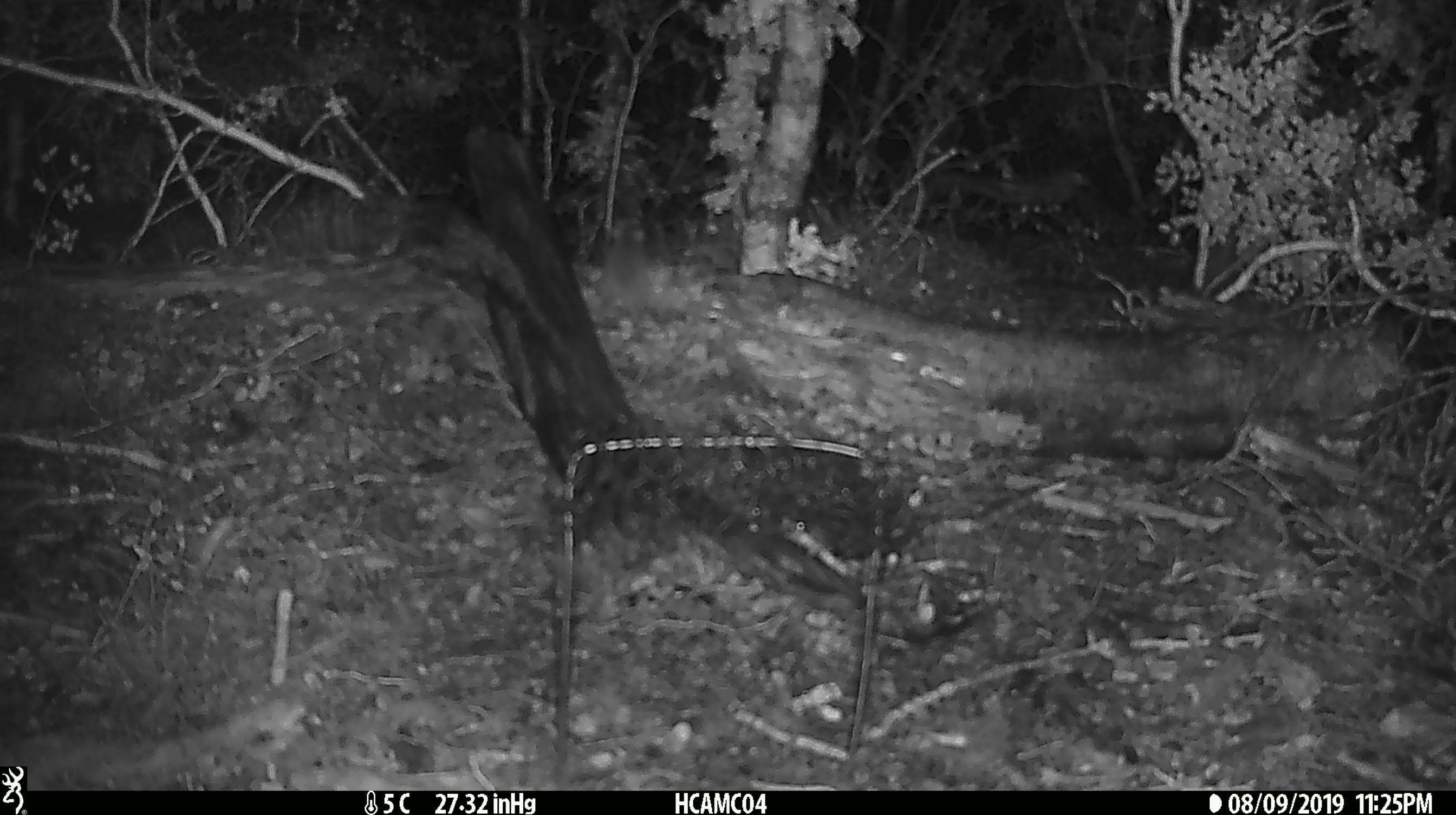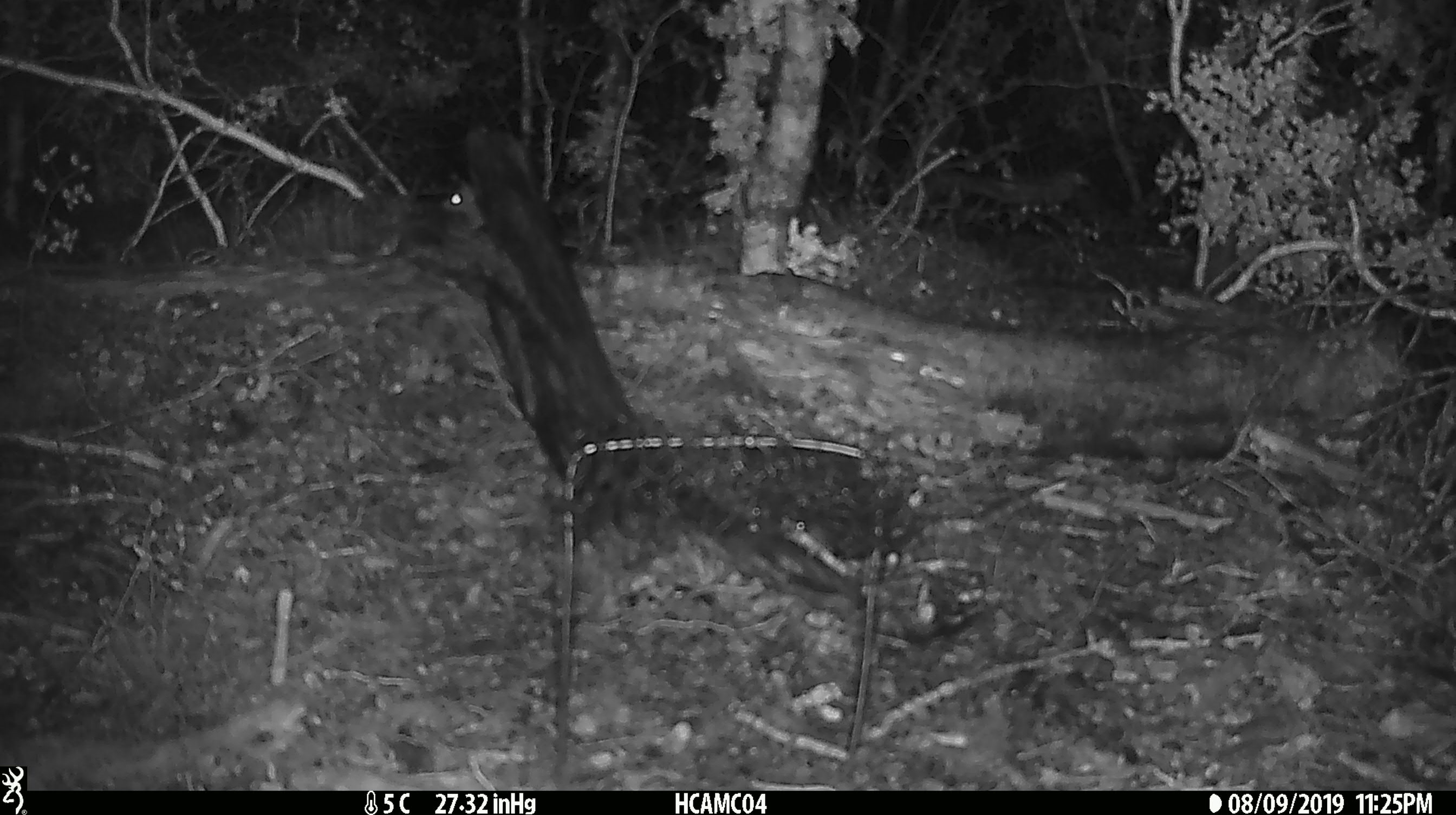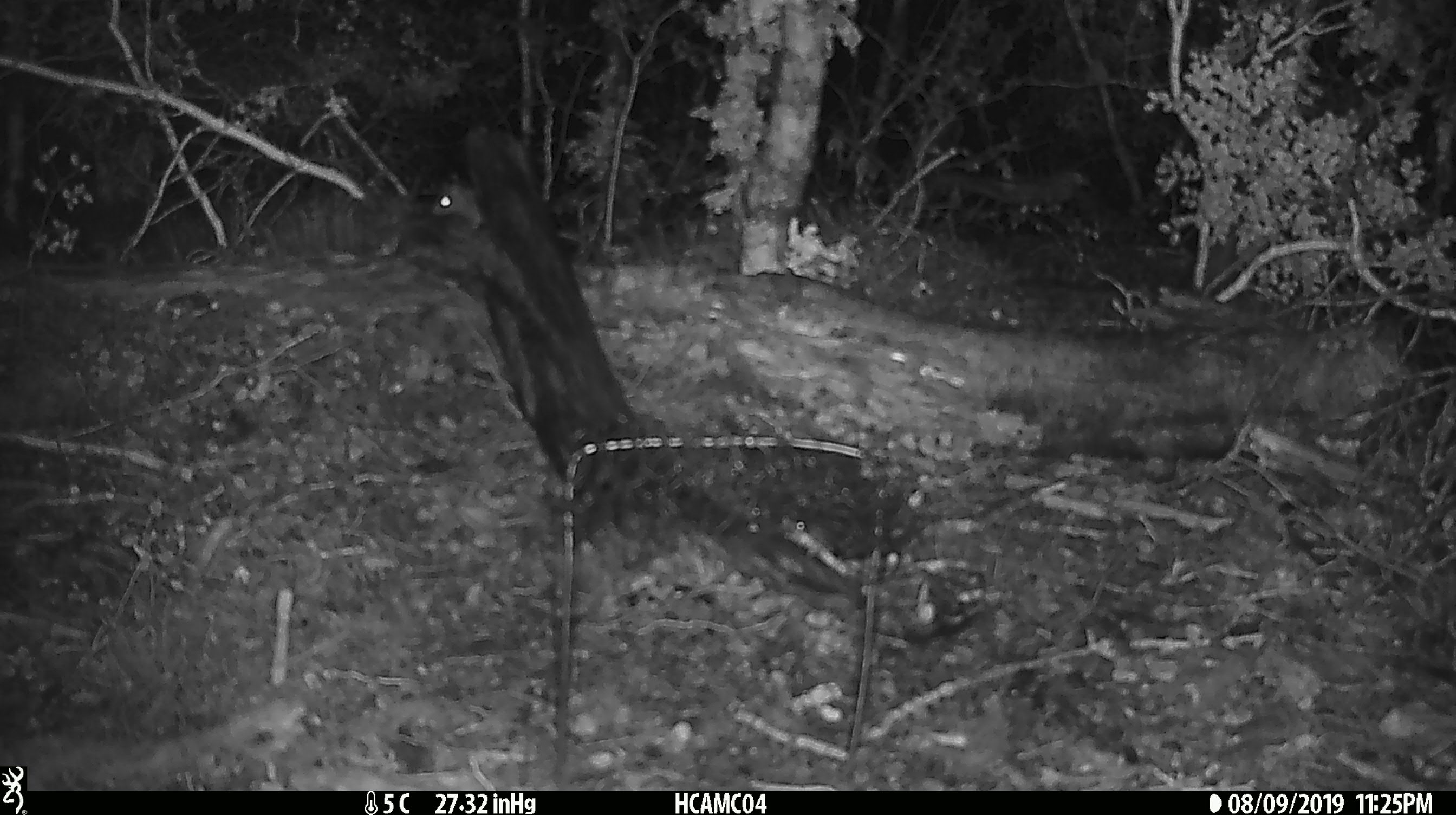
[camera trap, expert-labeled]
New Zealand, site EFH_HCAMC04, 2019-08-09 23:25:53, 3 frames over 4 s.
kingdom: Animalia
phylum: Chordata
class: Mammalia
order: Rodentia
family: Muridae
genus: Mus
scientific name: Mus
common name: mouse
Mouse (Mus).